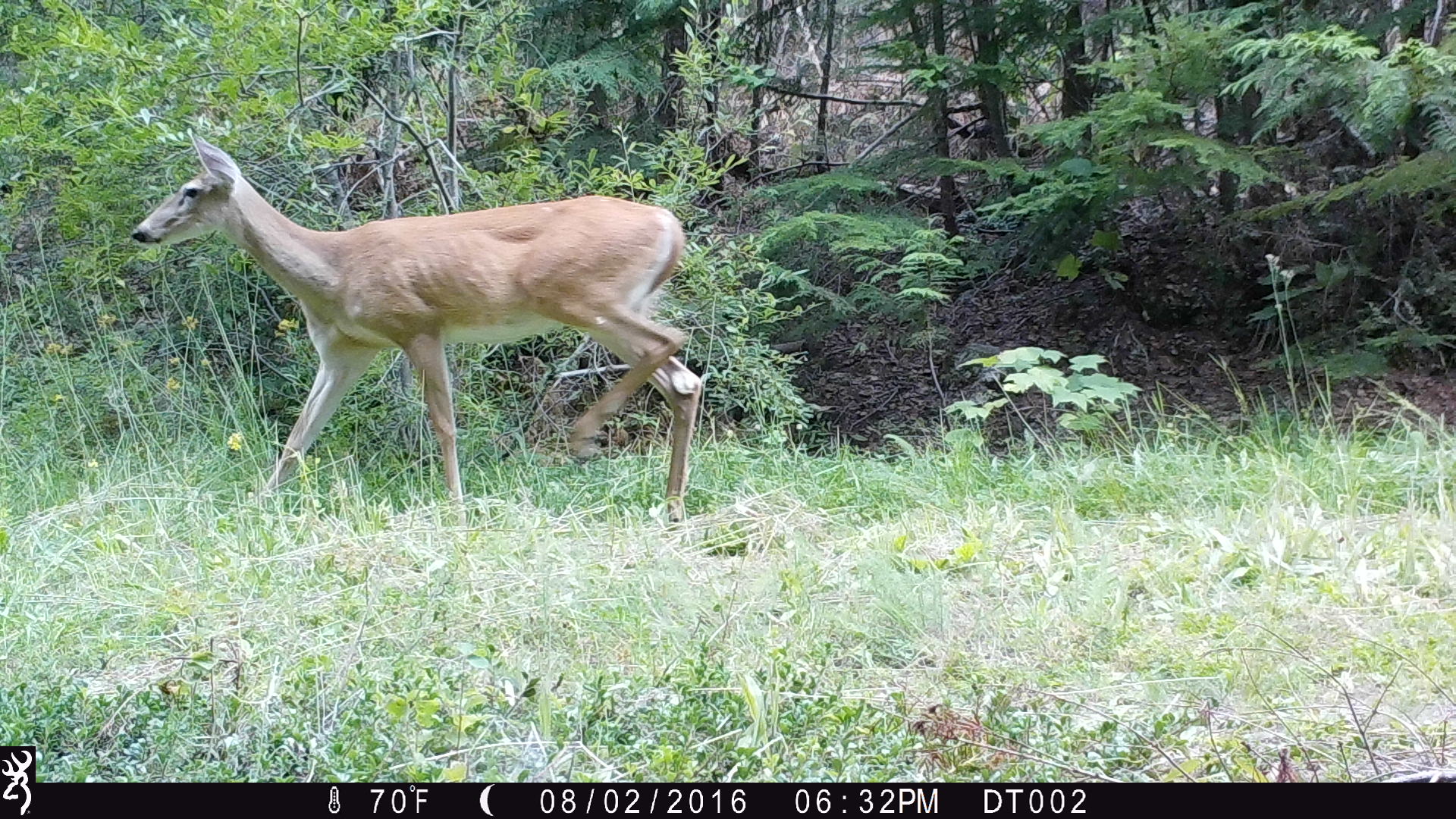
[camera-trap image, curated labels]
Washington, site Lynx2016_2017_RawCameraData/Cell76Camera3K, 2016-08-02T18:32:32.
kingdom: Animalia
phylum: Chordata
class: Mammalia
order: Artiodactyla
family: Cervidae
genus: Odocoileus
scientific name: Odocoileus virginianus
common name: white-tailed deer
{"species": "Odocoileus virginianus (white-tailed deer)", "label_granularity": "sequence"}